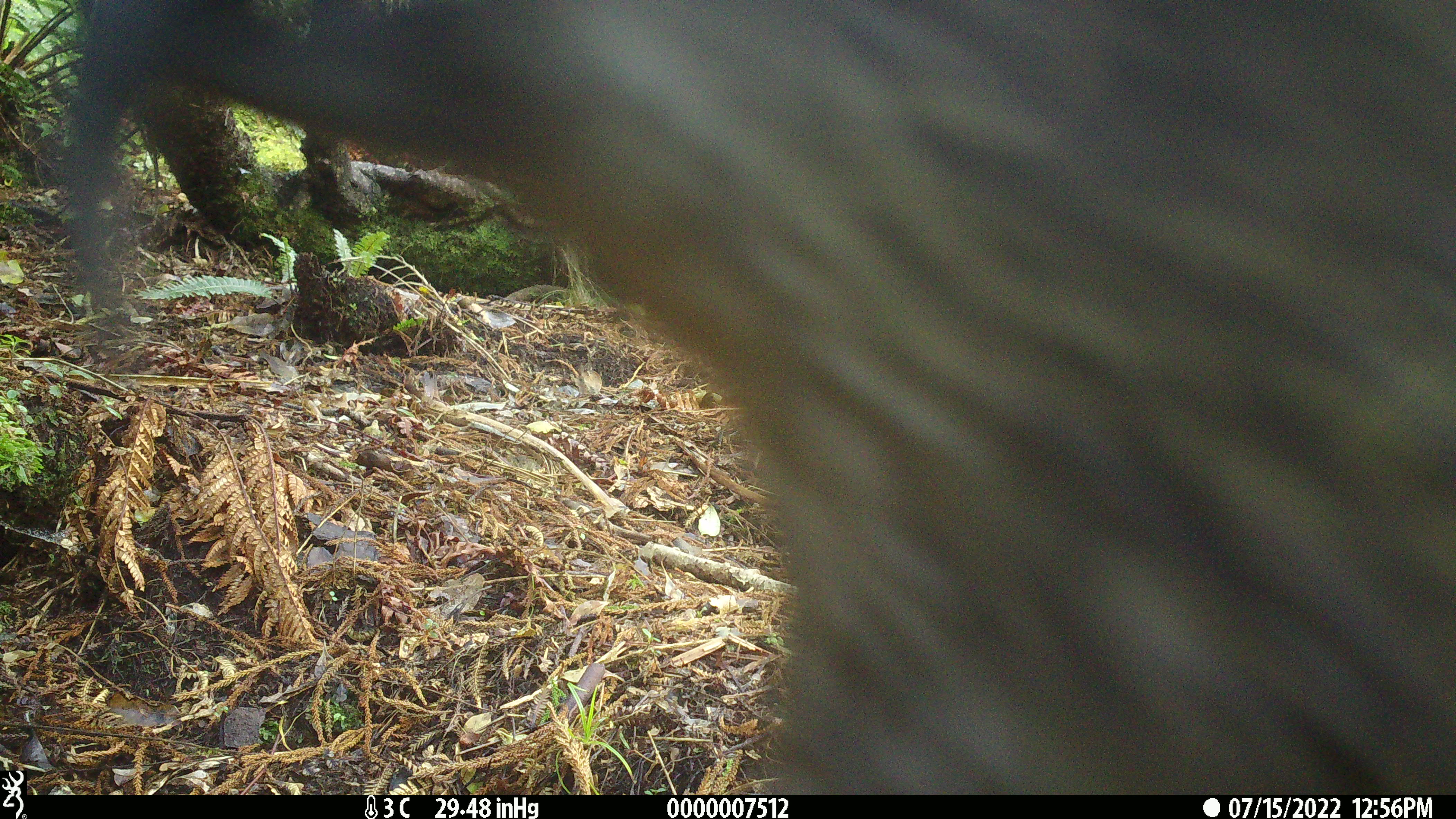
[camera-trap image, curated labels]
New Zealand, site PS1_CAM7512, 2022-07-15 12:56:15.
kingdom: Animalia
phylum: Chordata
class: Aves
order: Psittaciformes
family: Strigopidae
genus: Nestor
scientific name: Nestor notabilis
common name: kea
Kea (Nestor notabilis).